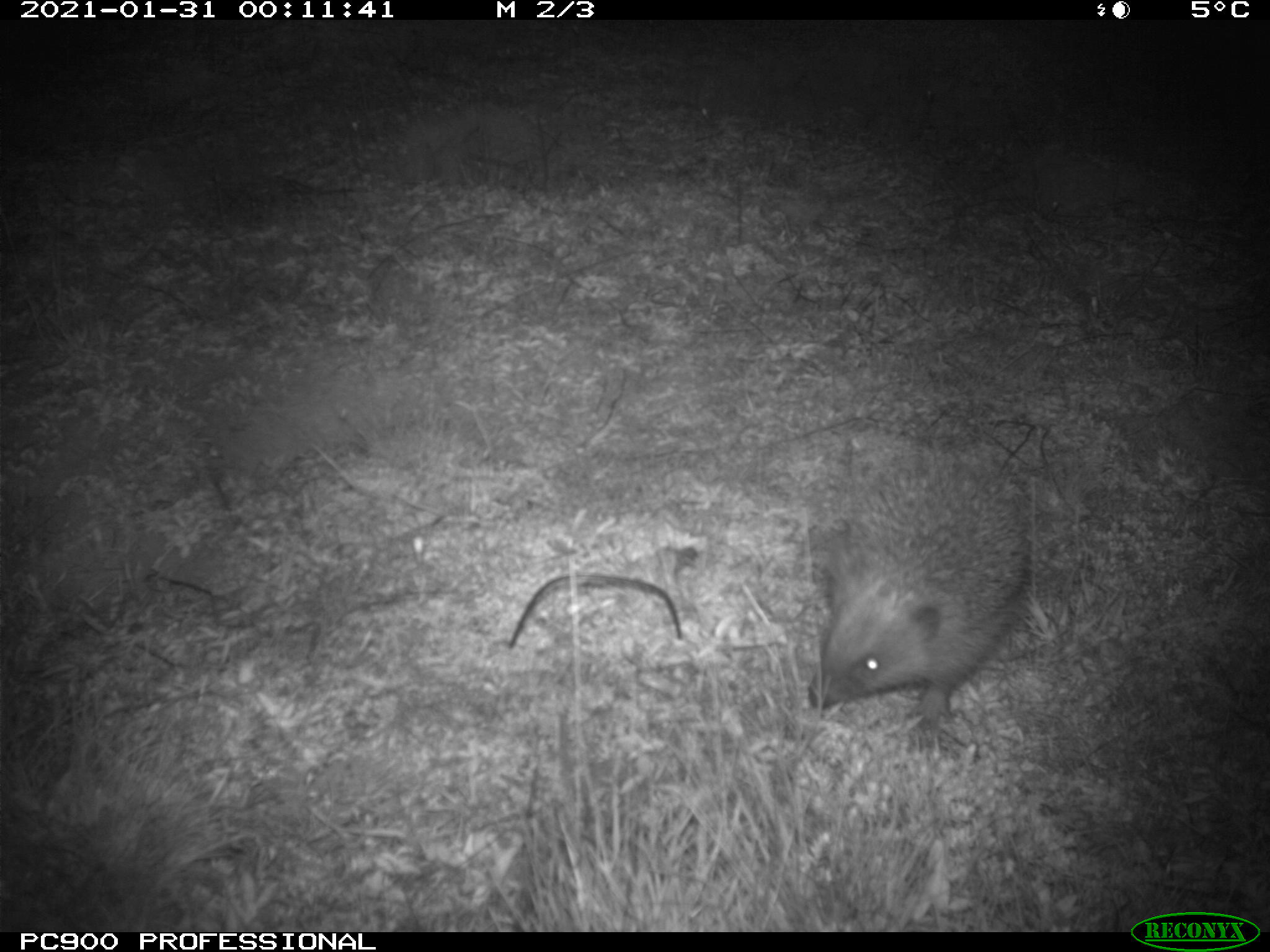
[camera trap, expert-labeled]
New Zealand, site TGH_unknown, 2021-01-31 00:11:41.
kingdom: Animalia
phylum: Chordata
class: Mammalia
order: Eulipotyphla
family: Erinaceidae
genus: Erinaceus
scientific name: Erinaceus europaeus europaeus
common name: european hedgehog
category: hedgehog